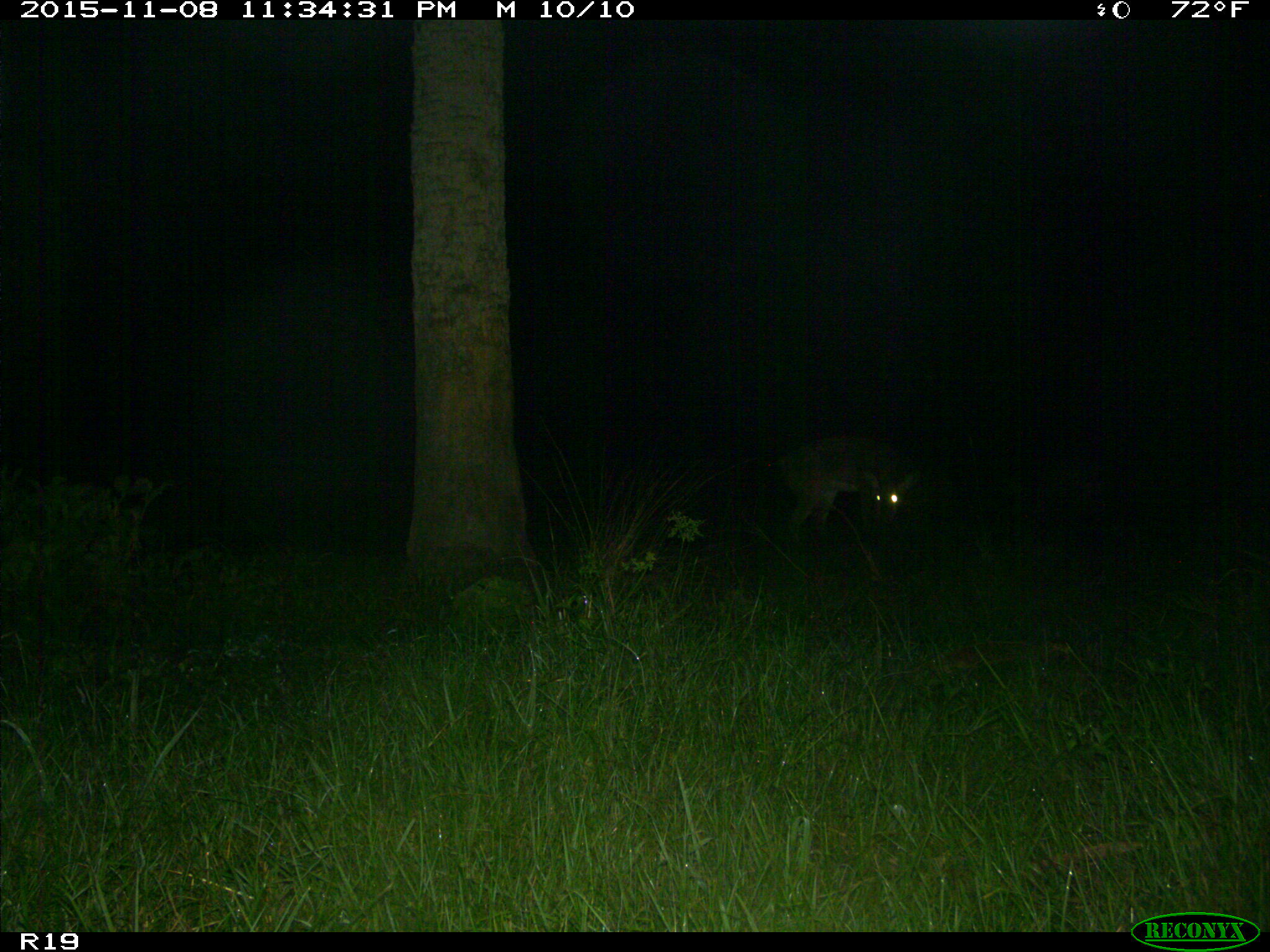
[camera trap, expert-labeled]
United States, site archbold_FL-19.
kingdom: Animalia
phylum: Chordata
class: Mammalia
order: Artiodactyla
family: Cervidae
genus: Odocoileus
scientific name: Odocoileus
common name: deer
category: unidentified deer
Unidentified deer (deer) (Odocoileus).